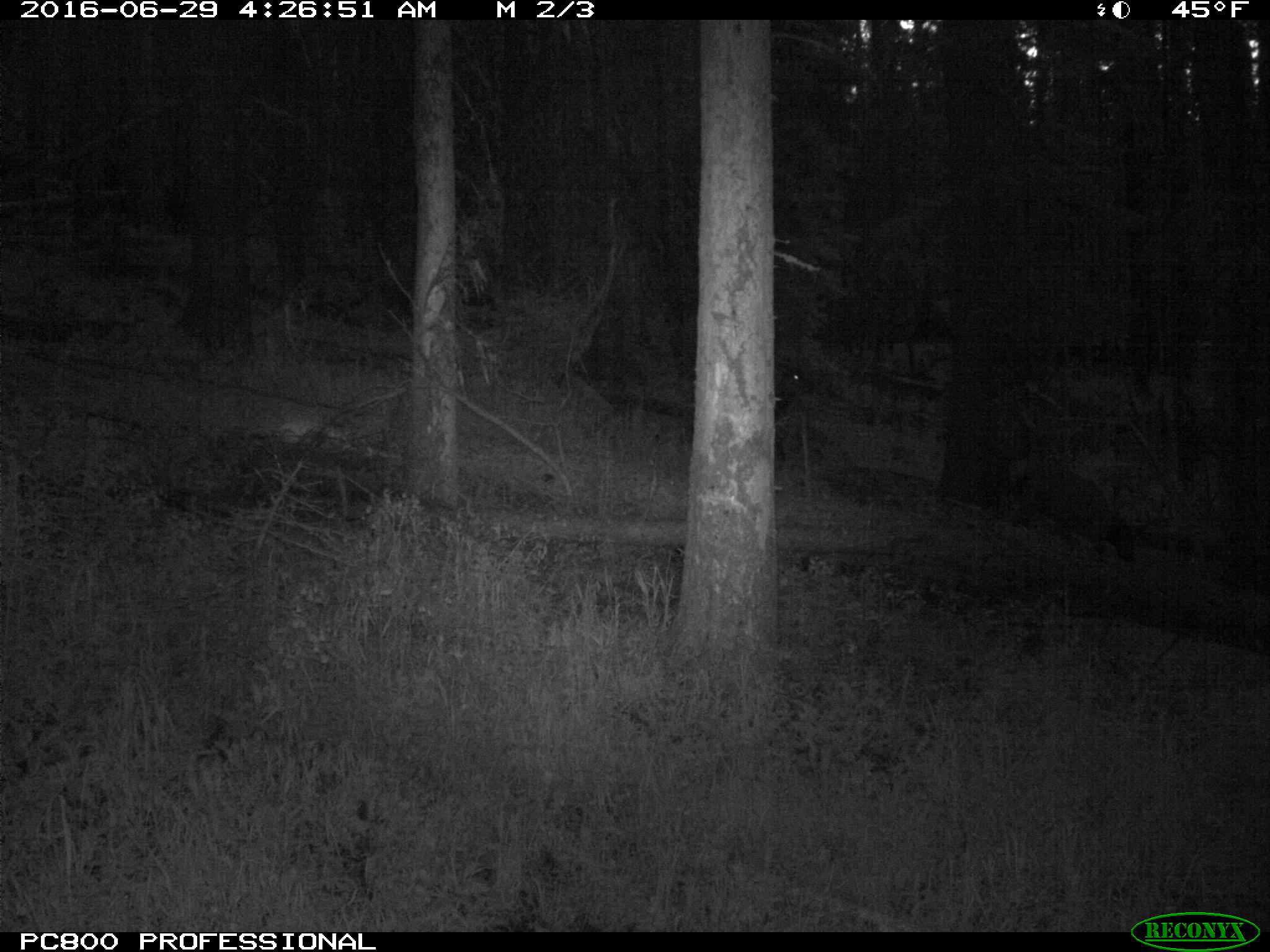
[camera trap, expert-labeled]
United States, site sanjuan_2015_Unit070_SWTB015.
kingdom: Animalia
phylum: Chordata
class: Mammalia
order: Artiodactyla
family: Cervidae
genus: Cervus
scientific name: Cervus elaphus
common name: red deer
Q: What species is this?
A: Cervus elaphus (red deer).